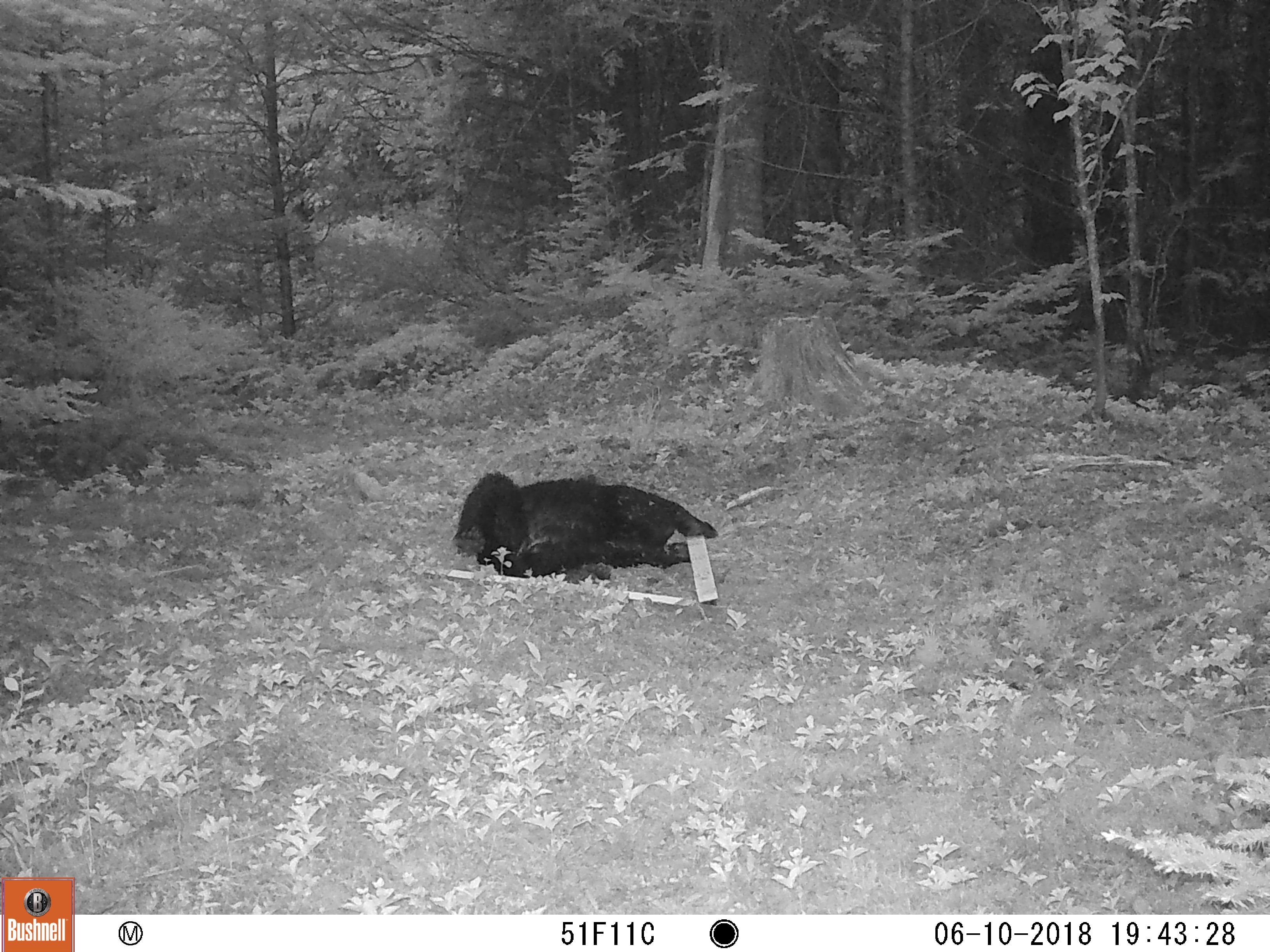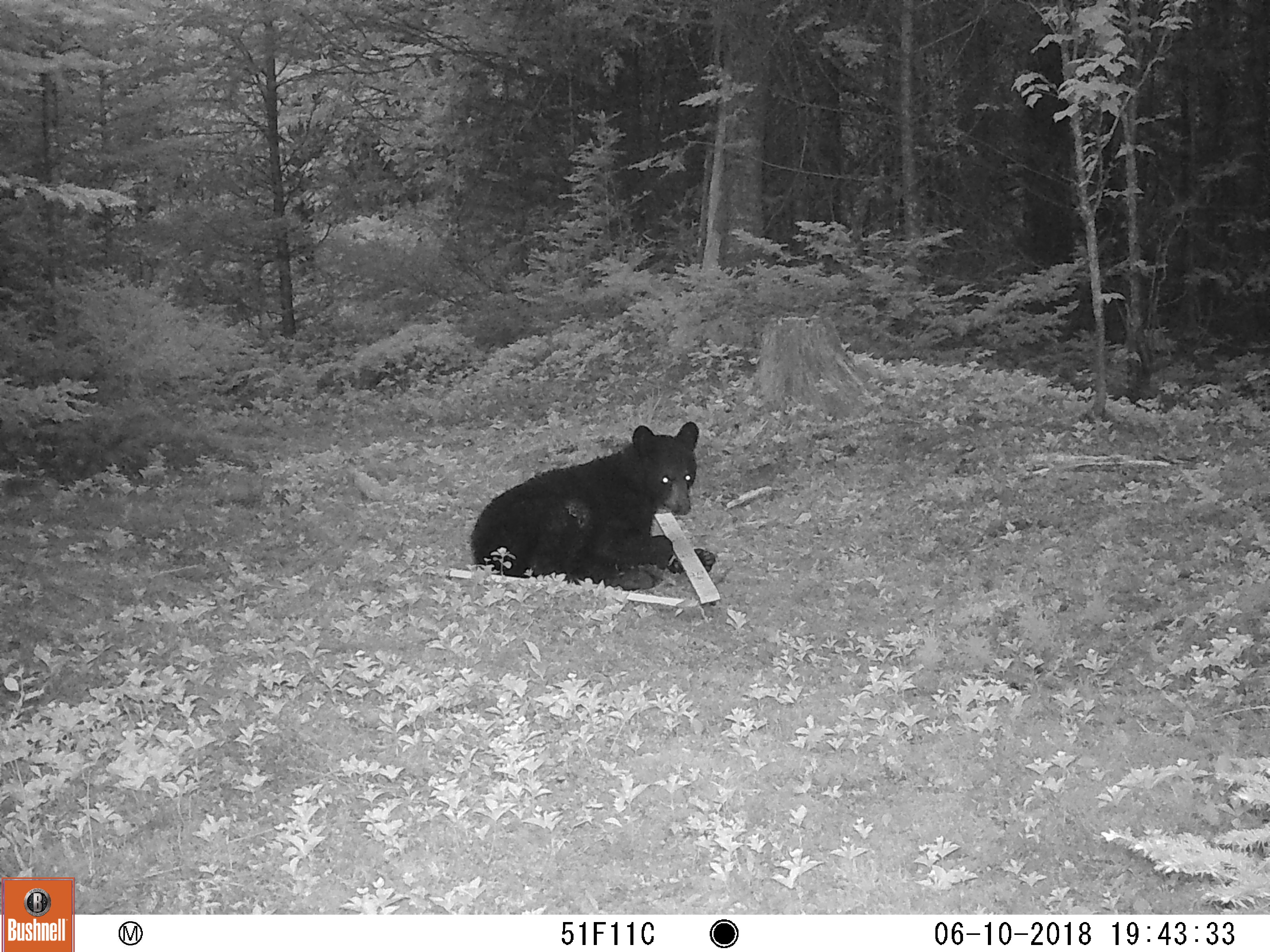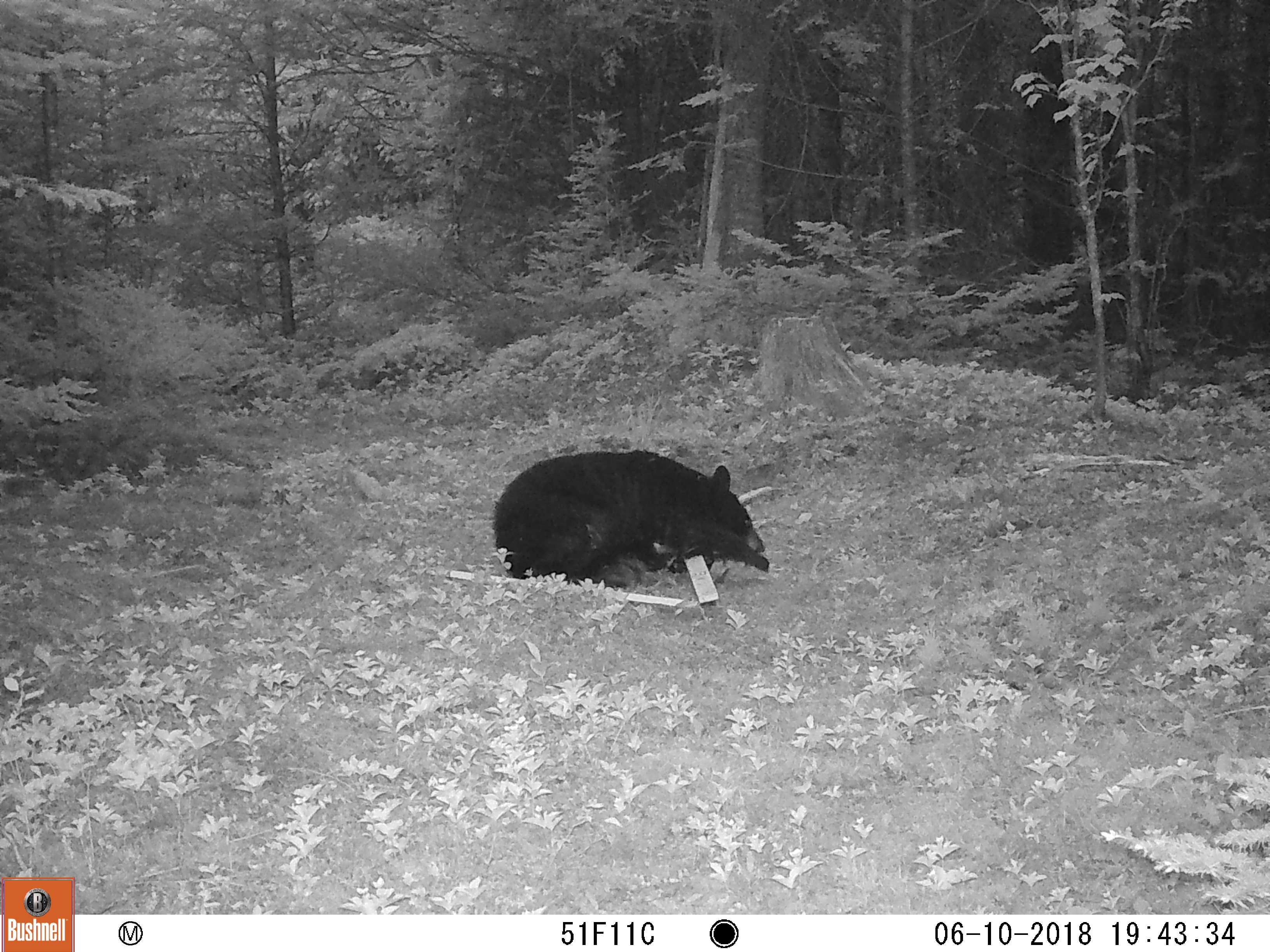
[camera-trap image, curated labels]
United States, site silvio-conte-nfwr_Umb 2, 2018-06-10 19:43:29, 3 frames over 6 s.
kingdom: Animalia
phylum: Chordata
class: Mammalia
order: Carnivora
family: Ursidae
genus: Ursus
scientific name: Ursus americanus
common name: black bear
Black bear (Ursus americanus).